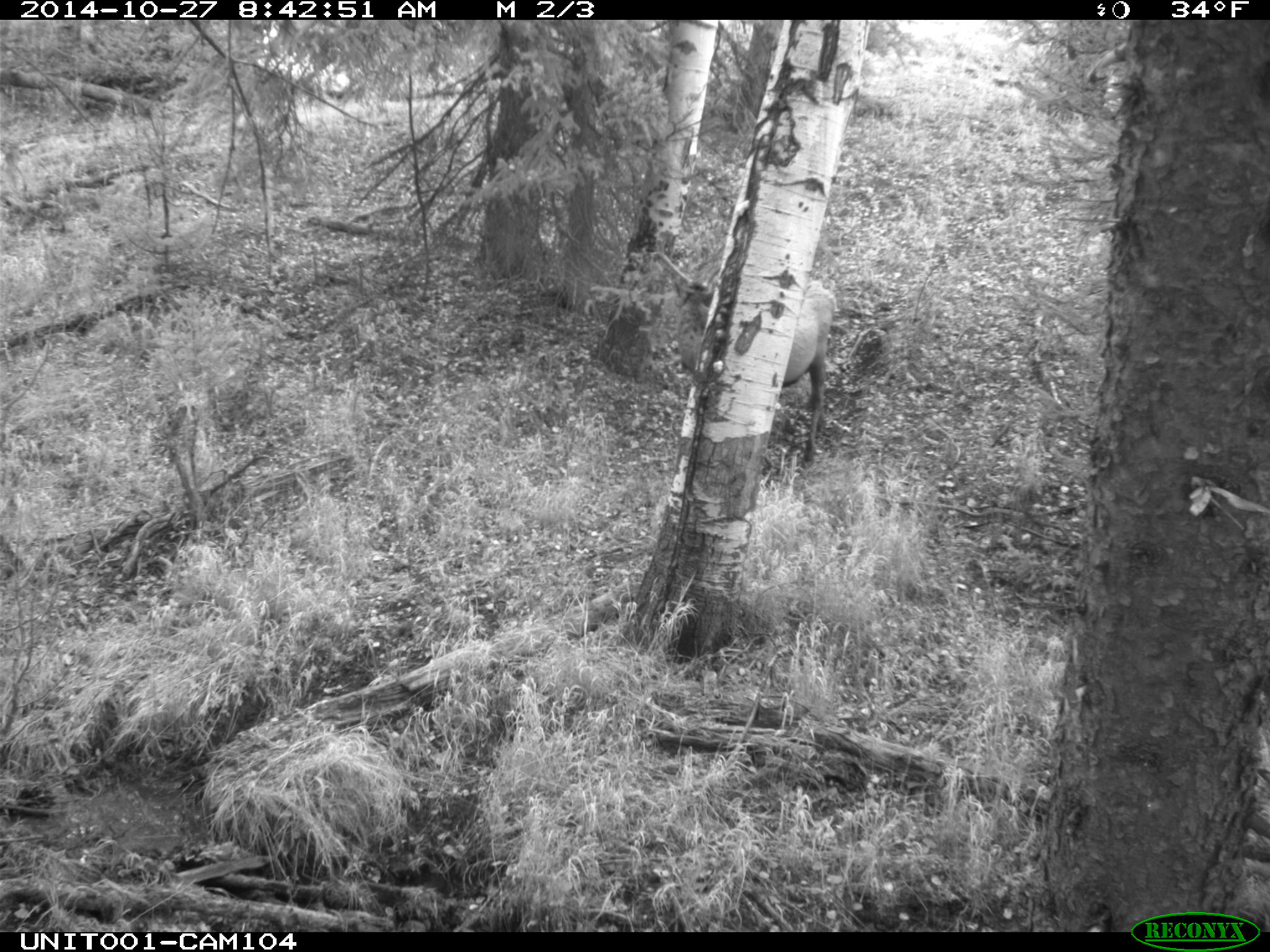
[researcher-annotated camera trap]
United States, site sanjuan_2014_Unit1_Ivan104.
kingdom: Animalia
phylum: Chordata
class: Mammalia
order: Artiodactyla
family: Cervidae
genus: Cervus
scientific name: Cervus elaphus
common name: red deer